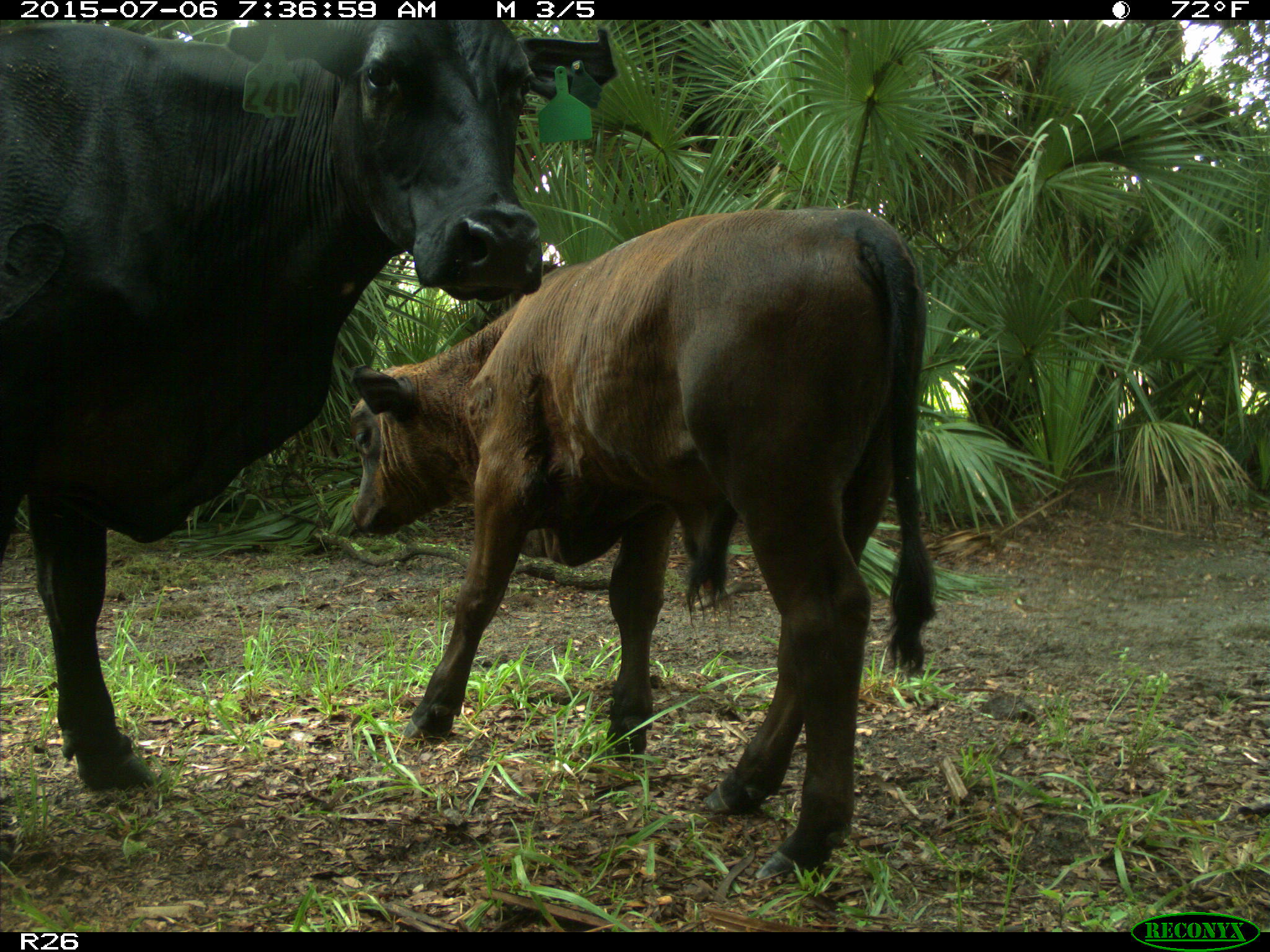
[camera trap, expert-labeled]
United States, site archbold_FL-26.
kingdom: Animalia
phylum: Chordata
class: Mammalia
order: Artiodactyla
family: Bovidae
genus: Bos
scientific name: Bos taurus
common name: domestic cow